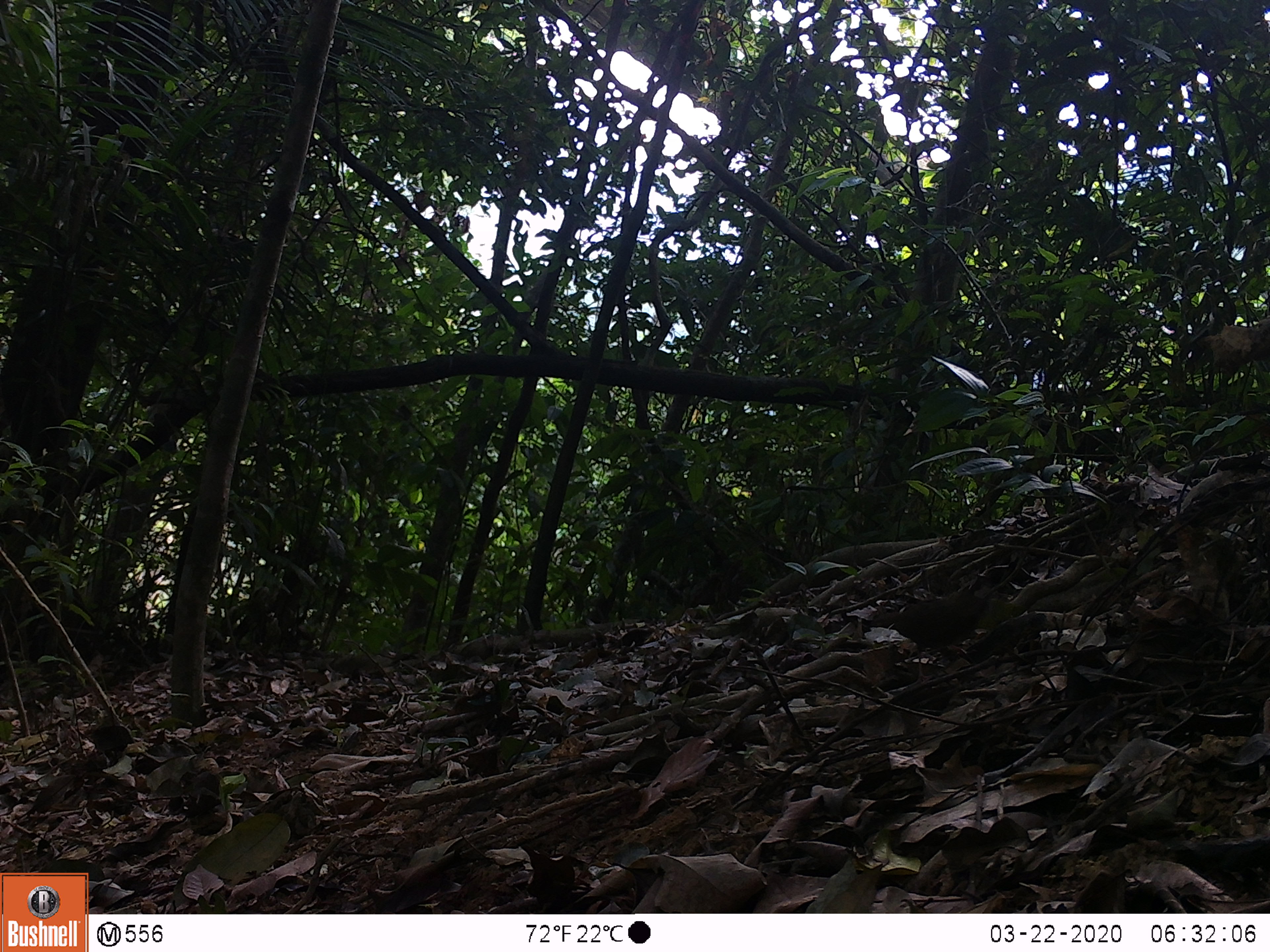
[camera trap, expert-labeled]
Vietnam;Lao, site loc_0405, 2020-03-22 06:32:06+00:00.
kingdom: Animalia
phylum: Chordata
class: Aves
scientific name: Aves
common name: bird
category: unidentified bird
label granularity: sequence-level